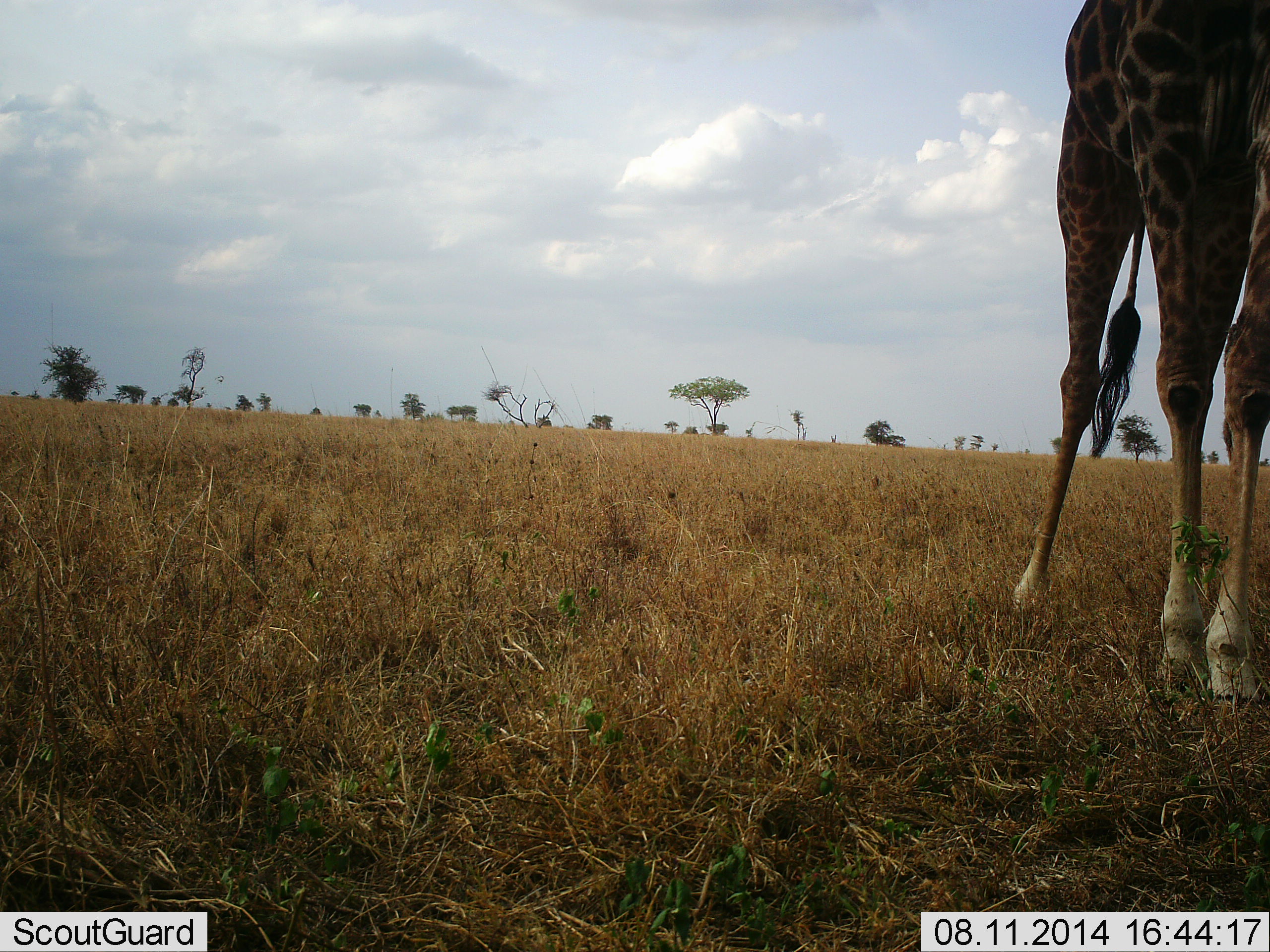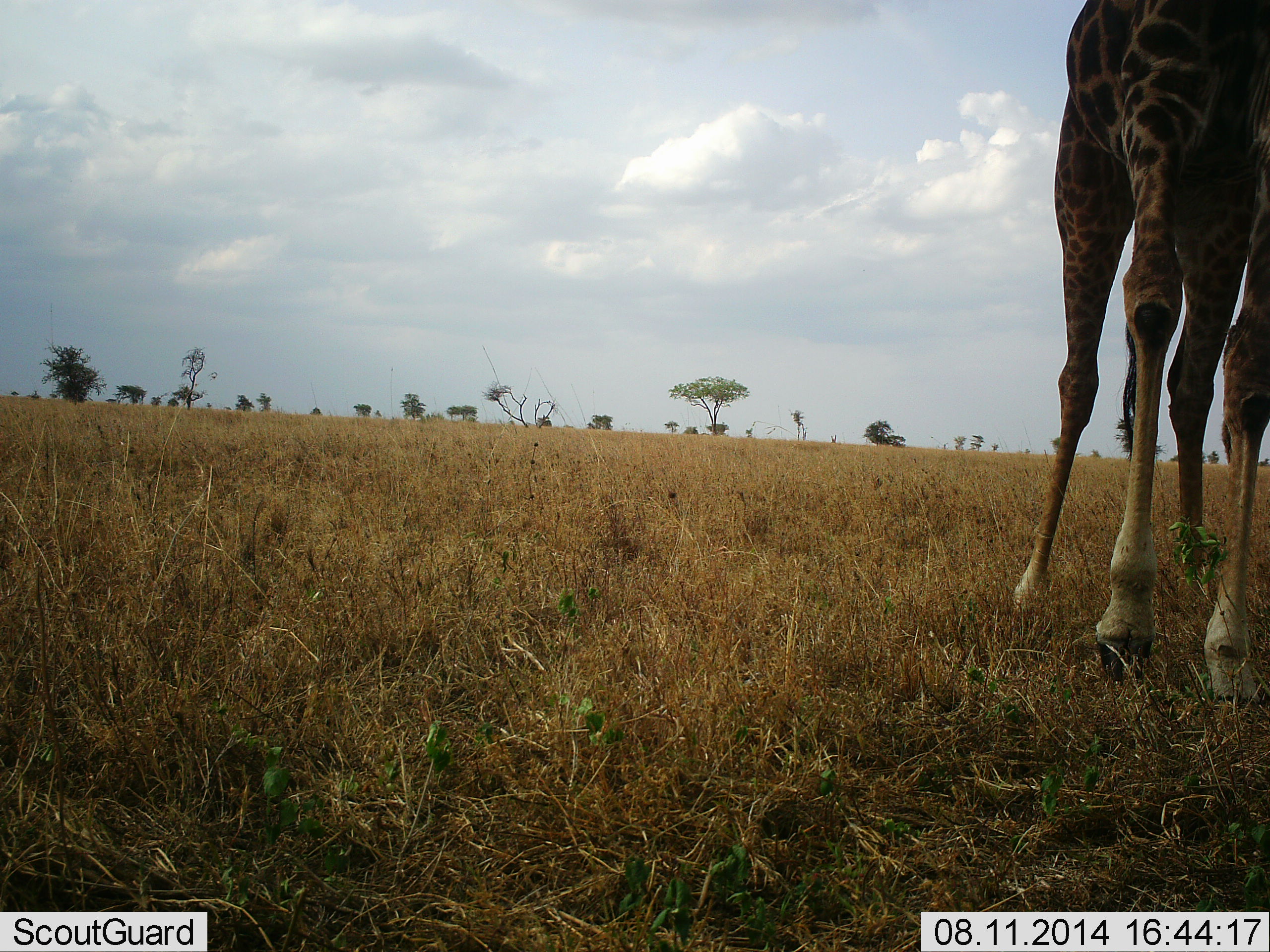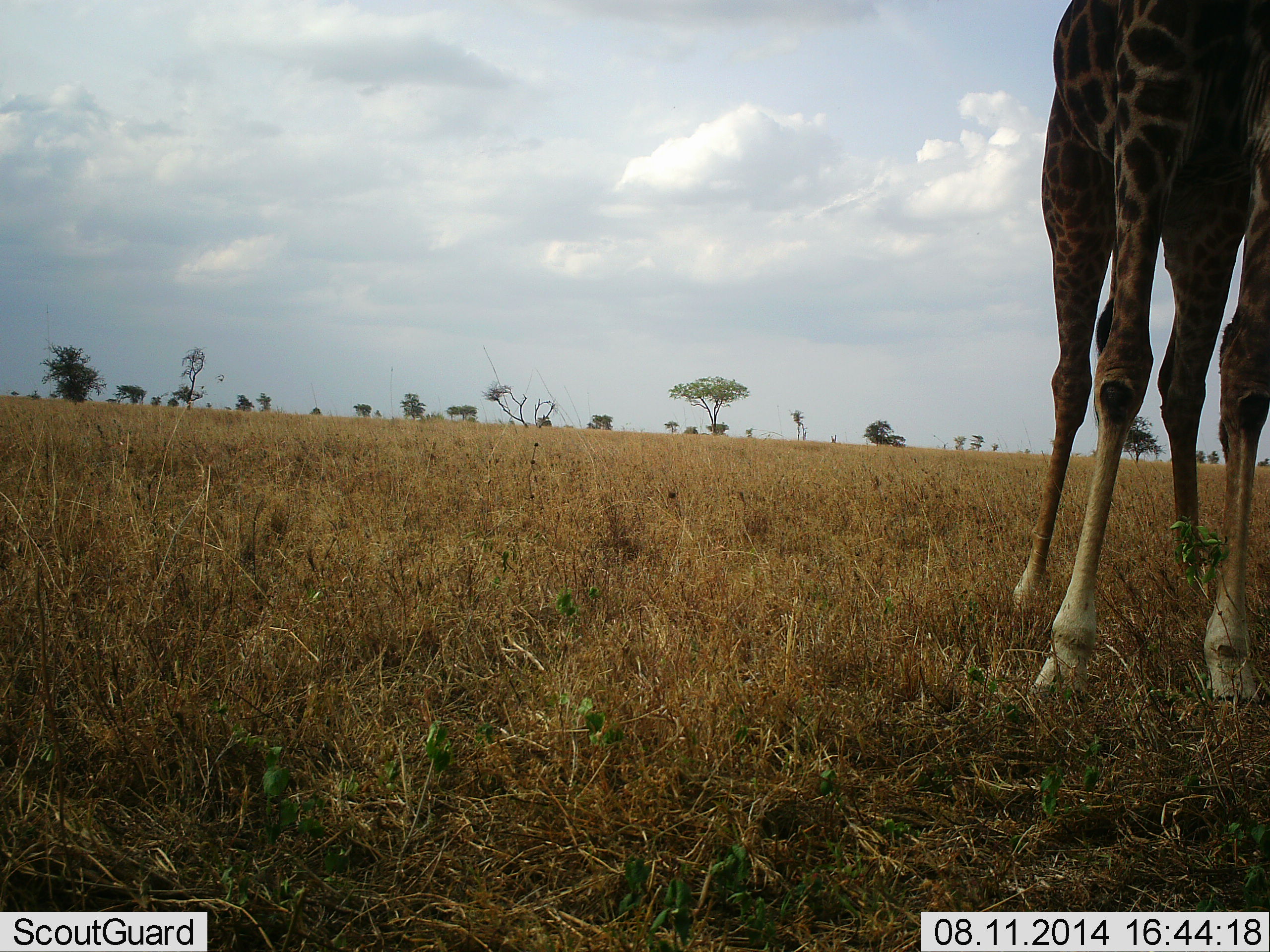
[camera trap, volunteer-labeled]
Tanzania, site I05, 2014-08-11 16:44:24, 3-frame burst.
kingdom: Animalia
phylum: Chordata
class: Mammalia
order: Artiodactyla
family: Giraffidae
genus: Giraffa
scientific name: Giraffa camelopardalis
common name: giraffe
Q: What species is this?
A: Giraffe (Giraffa camelopardalis).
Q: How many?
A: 1.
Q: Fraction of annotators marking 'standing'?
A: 90%.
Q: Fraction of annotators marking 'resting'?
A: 0%.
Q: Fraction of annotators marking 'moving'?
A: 10%.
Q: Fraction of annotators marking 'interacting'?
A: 0%.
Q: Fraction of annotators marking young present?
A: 0%.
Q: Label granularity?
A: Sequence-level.